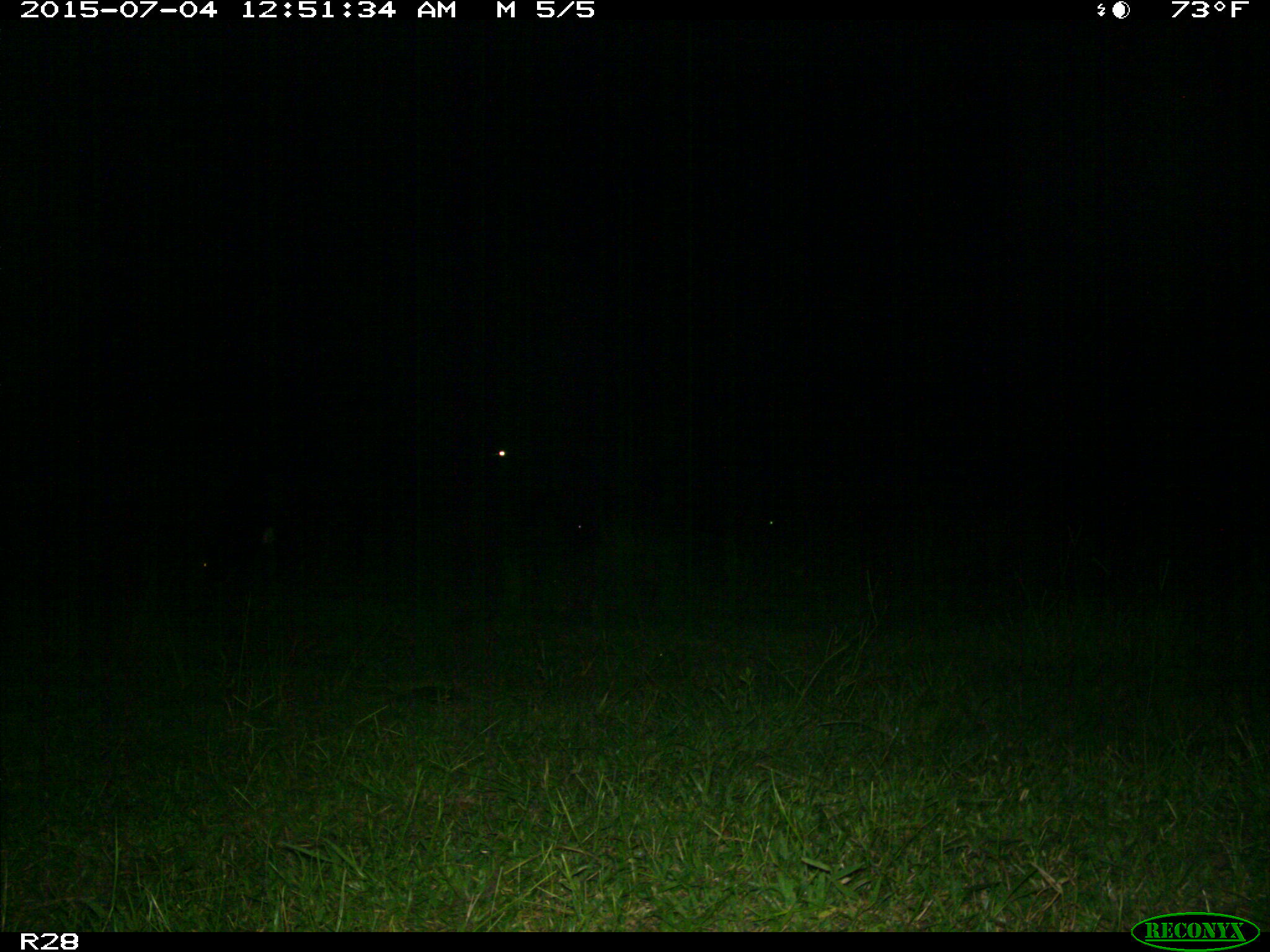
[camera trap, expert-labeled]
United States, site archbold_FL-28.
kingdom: Animalia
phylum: Chordata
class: Mammalia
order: Artiodactyla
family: Bovidae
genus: Bos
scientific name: Bos taurus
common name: domestic cow